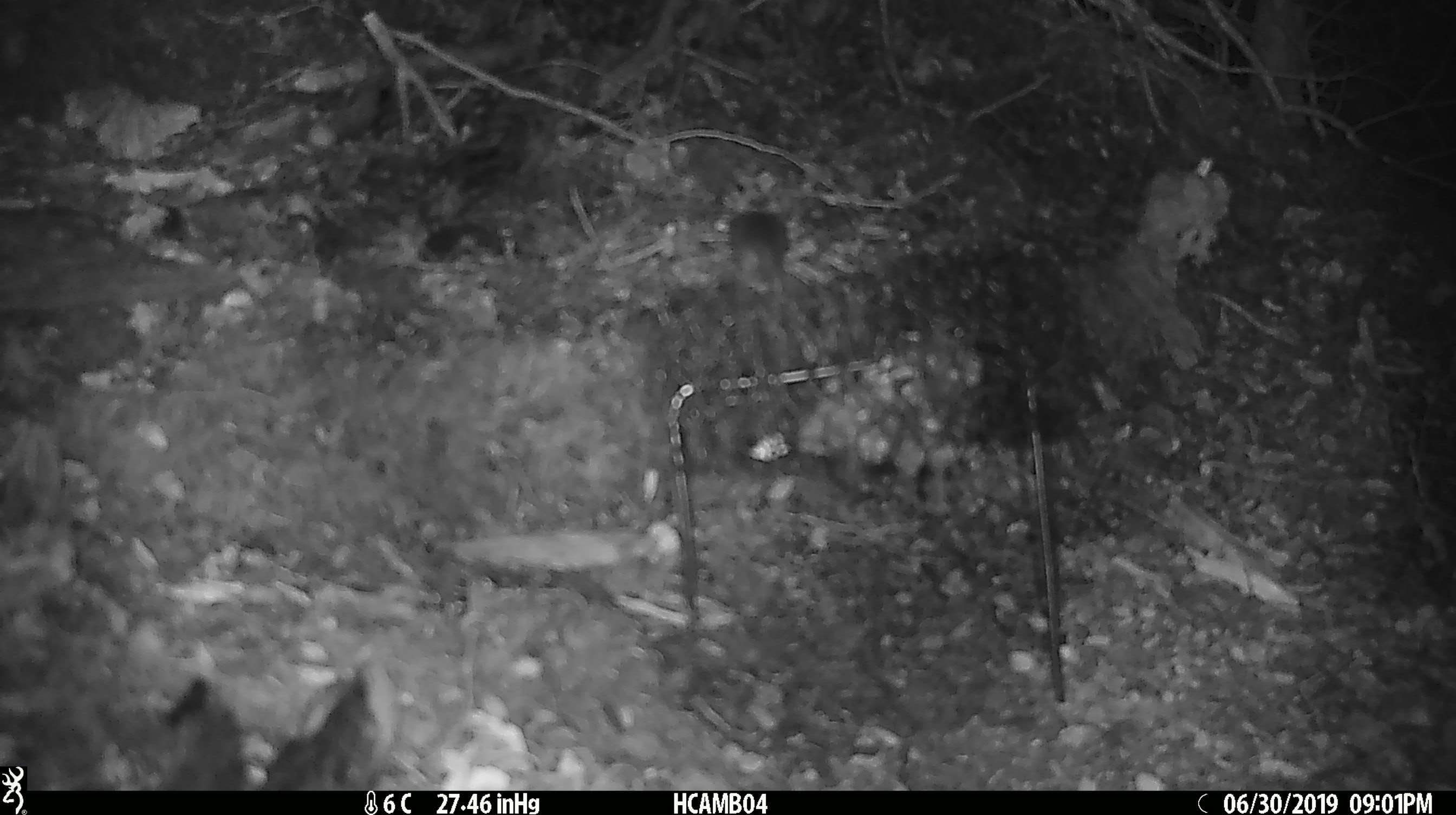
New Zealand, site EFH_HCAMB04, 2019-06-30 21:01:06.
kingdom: Animalia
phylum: Chordata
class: Mammalia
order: Rodentia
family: Muridae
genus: Mus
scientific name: Mus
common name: mouse